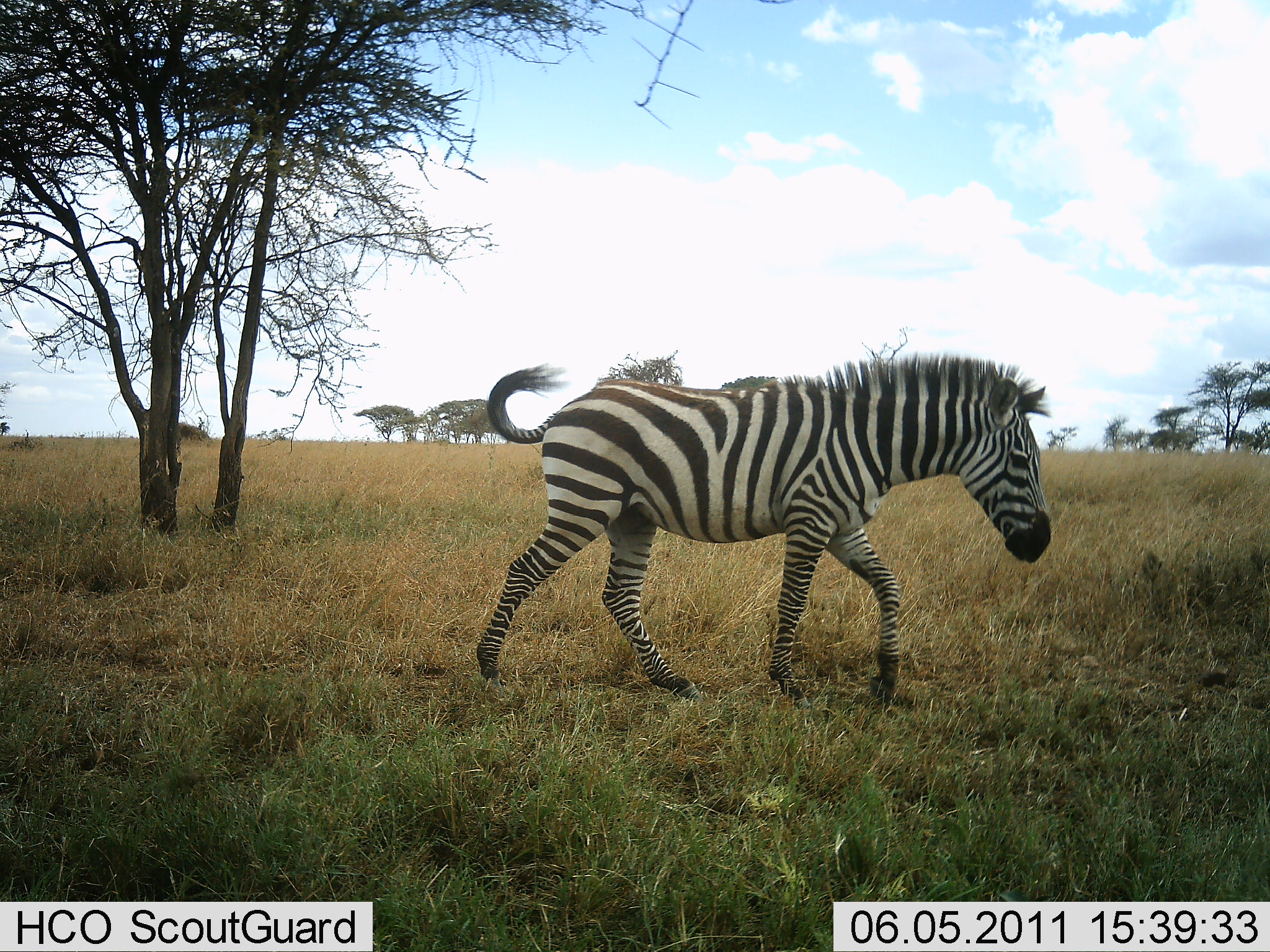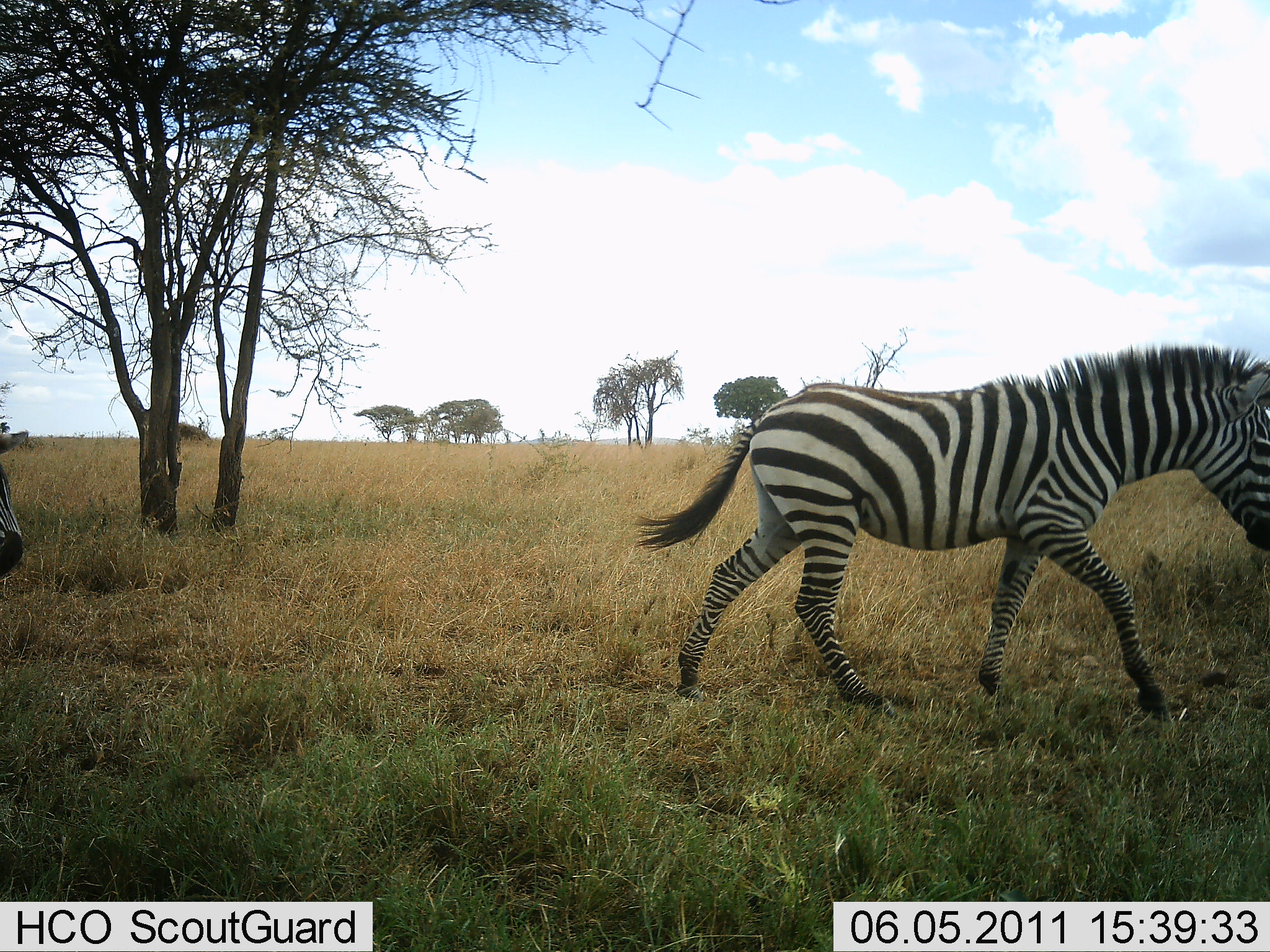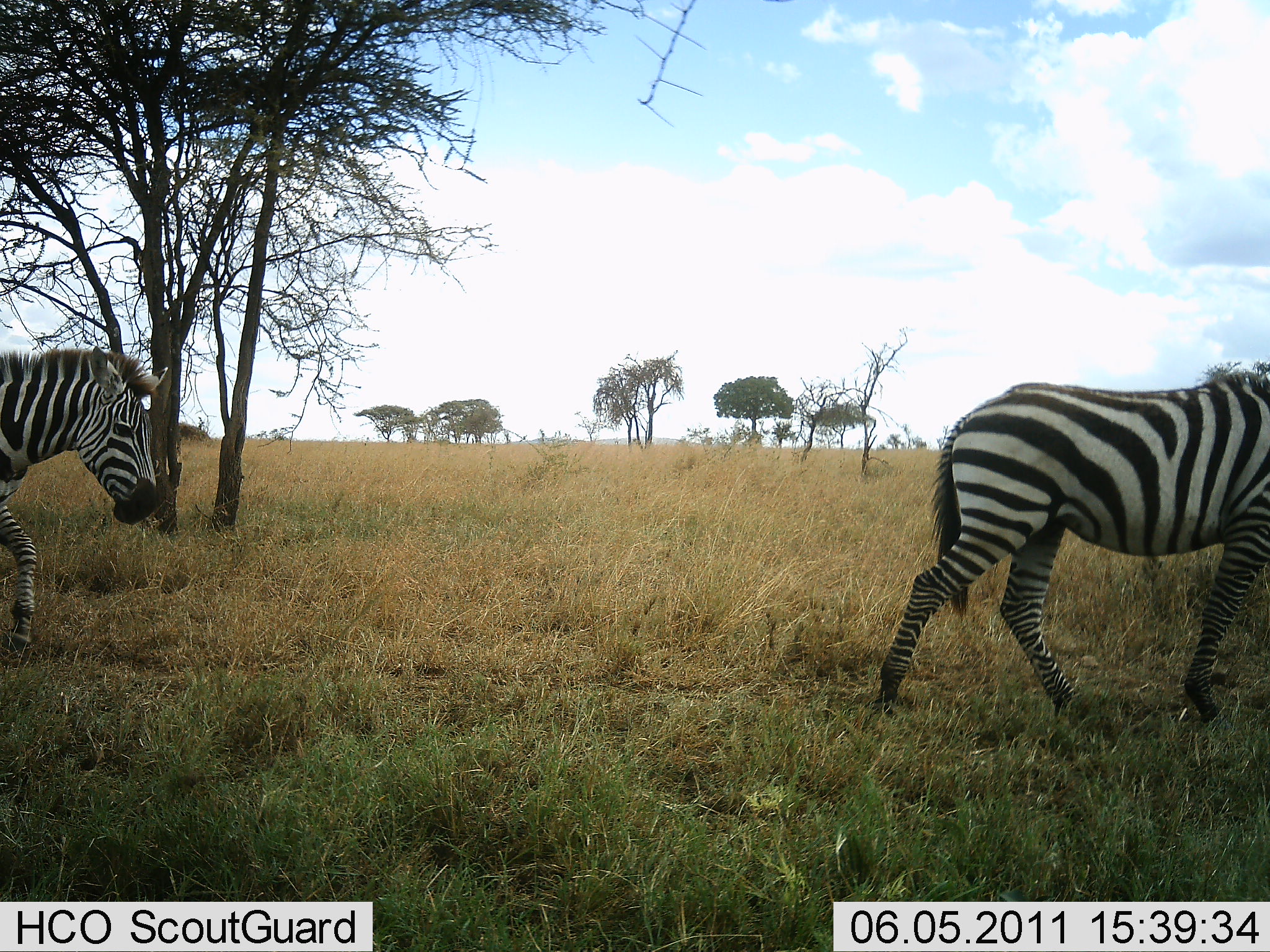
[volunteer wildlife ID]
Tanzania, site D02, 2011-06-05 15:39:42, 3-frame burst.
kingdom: Animalia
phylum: Chordata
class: Mammalia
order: Perissodactyla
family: Equidae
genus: Equus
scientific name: Equus quagga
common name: plains zebra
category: zebra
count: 2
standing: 9%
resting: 0%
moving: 100%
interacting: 0%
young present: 0%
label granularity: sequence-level